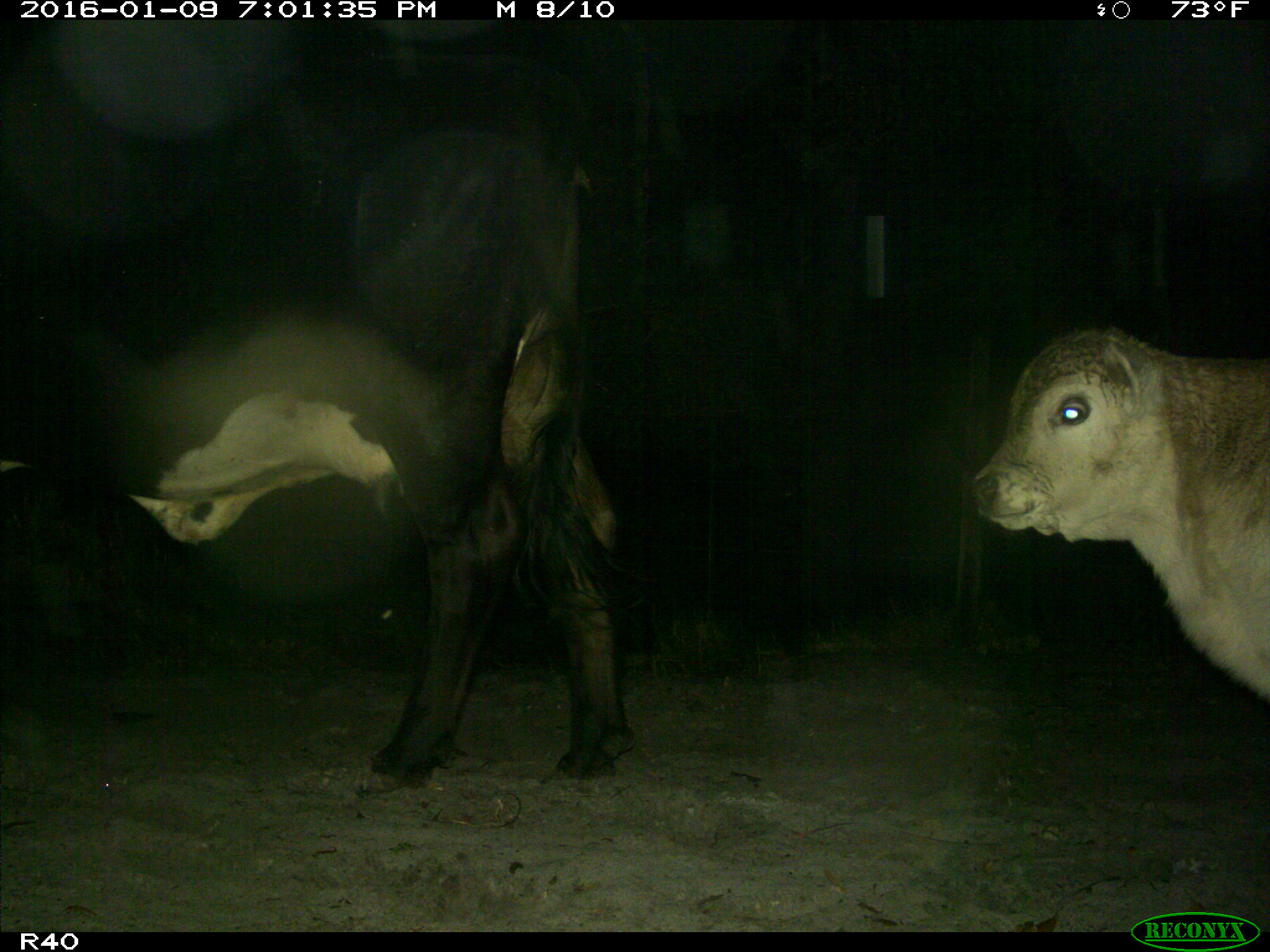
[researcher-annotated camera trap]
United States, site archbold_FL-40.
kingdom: Animalia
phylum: Chordata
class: Mammalia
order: Artiodactyla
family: Bovidae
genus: Bos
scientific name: Bos taurus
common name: domestic cow